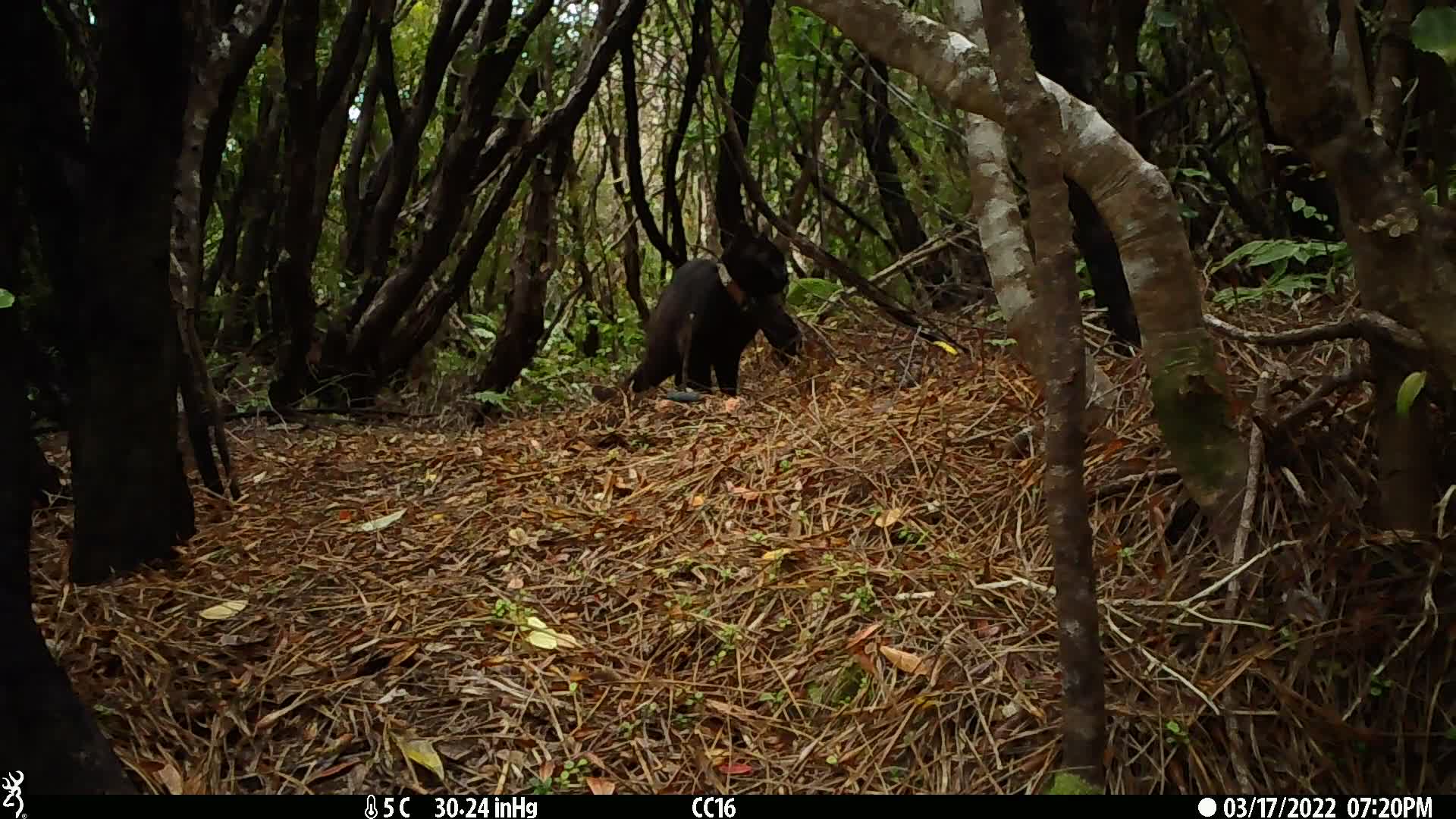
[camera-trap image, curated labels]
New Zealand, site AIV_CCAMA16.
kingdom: Animalia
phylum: Chordata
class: Mammalia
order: Carnivora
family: Felidae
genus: Felis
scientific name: Felis catus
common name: domestic cat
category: cat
Cat (domestic cat) (Felis catus).